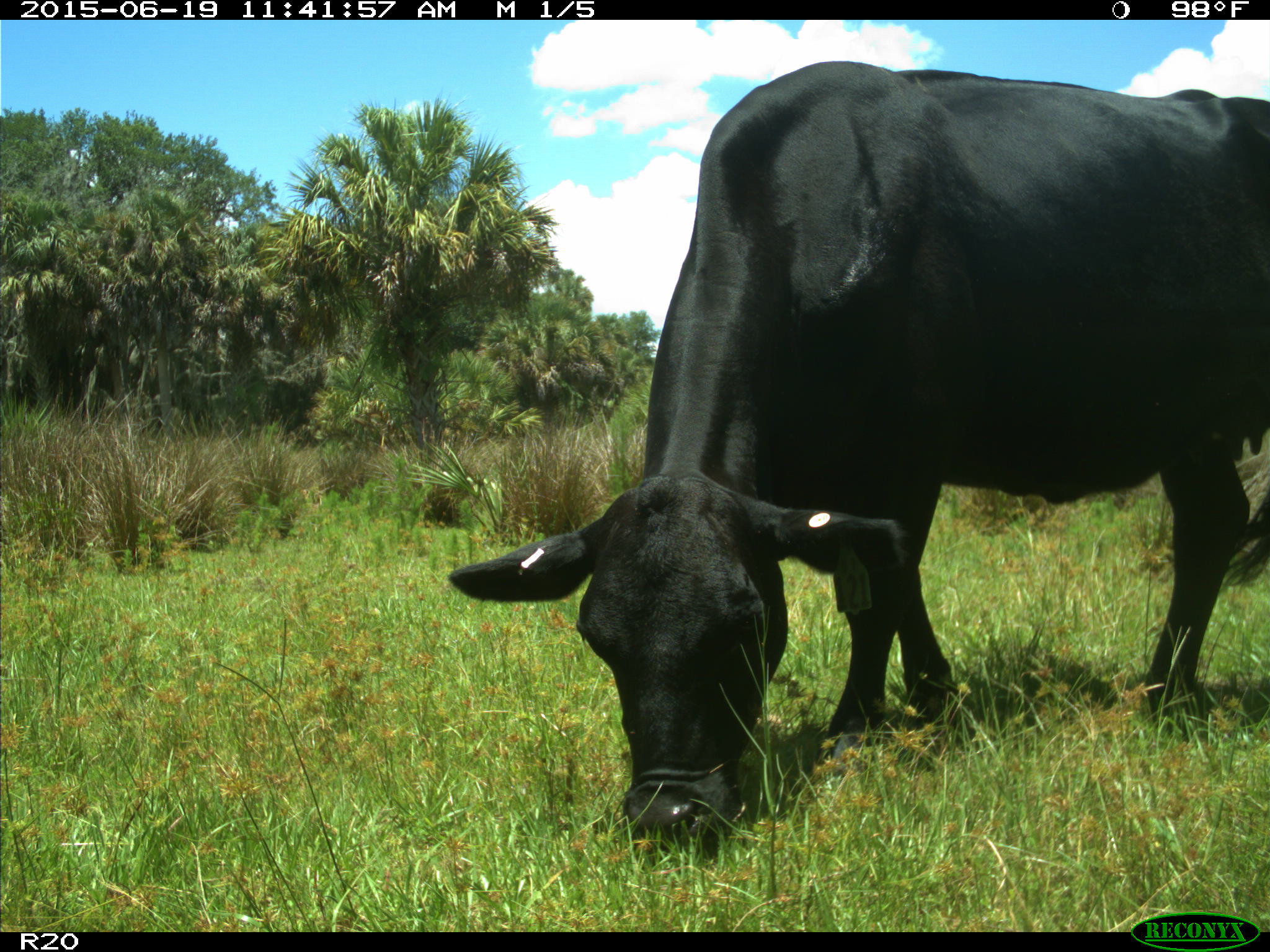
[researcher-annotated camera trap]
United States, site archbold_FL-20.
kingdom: Animalia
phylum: Chordata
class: Mammalia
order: Artiodactyla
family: Bovidae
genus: Bos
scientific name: Bos taurus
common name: domestic cow